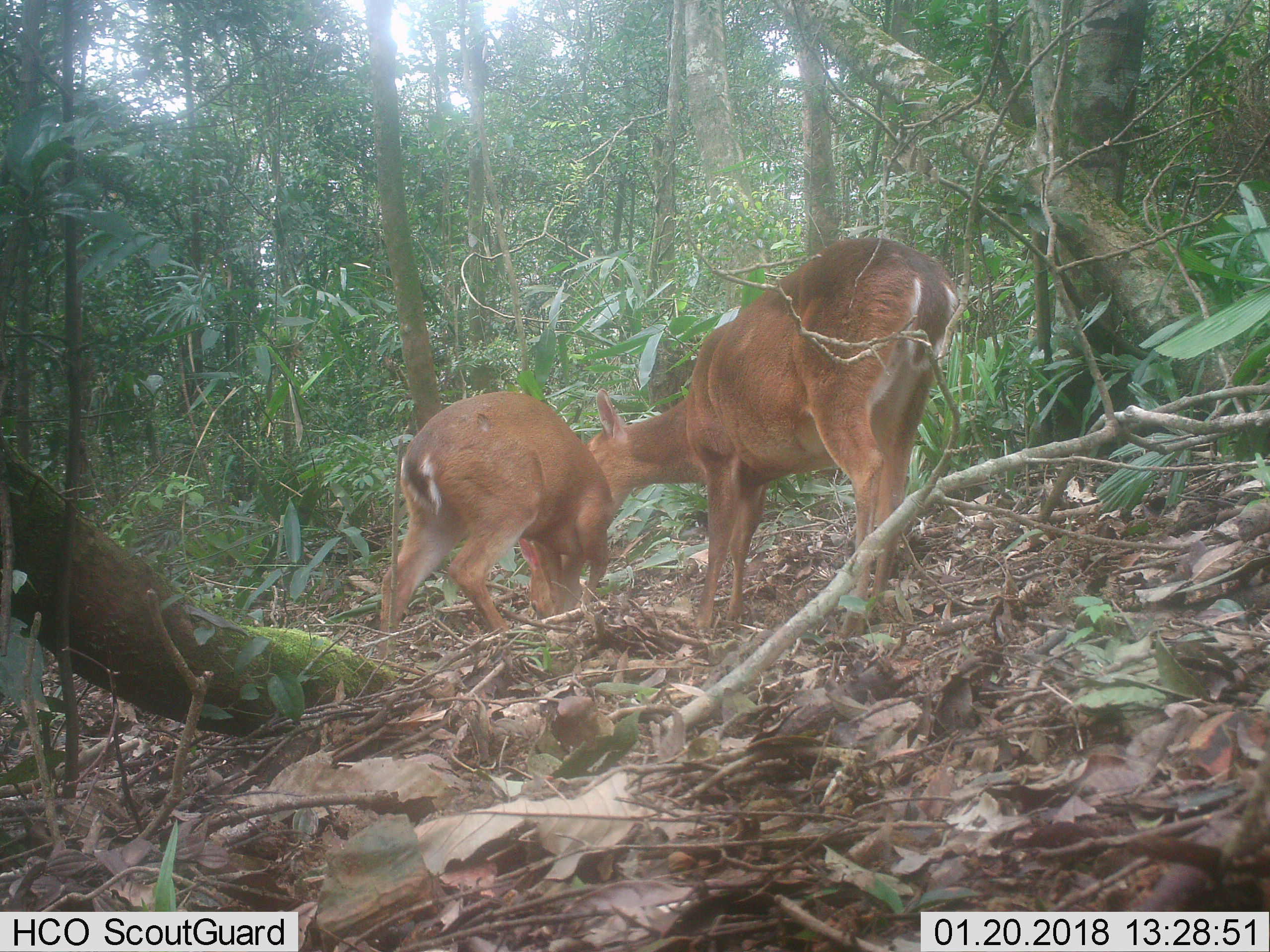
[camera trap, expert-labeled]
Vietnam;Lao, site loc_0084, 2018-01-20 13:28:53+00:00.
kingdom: Animalia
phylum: Chordata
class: Mammalia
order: Artiodactyla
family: Cervidae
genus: Muntiacus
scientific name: Muntiacus vuquangensis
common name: large-antlered muntjac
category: large antlered muntjac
Large antlered muntjac (large-antlered muntjac) (Muntiacus vuquangensis). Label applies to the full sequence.